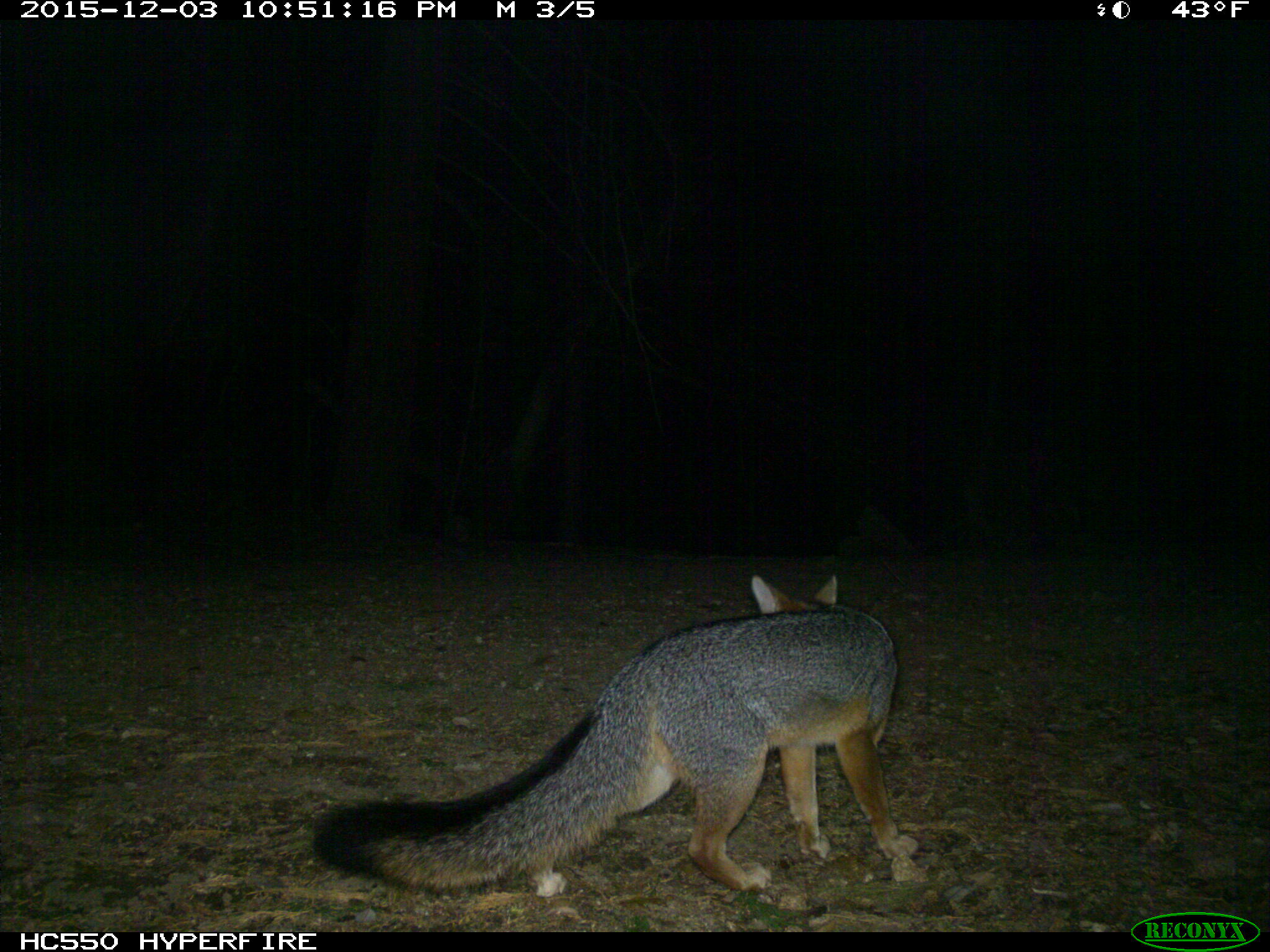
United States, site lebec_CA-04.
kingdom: Animalia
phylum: Chordata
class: Mammalia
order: Carnivora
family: Canidae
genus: Urocyon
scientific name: Urocyon cinereoargenteus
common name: gray fox